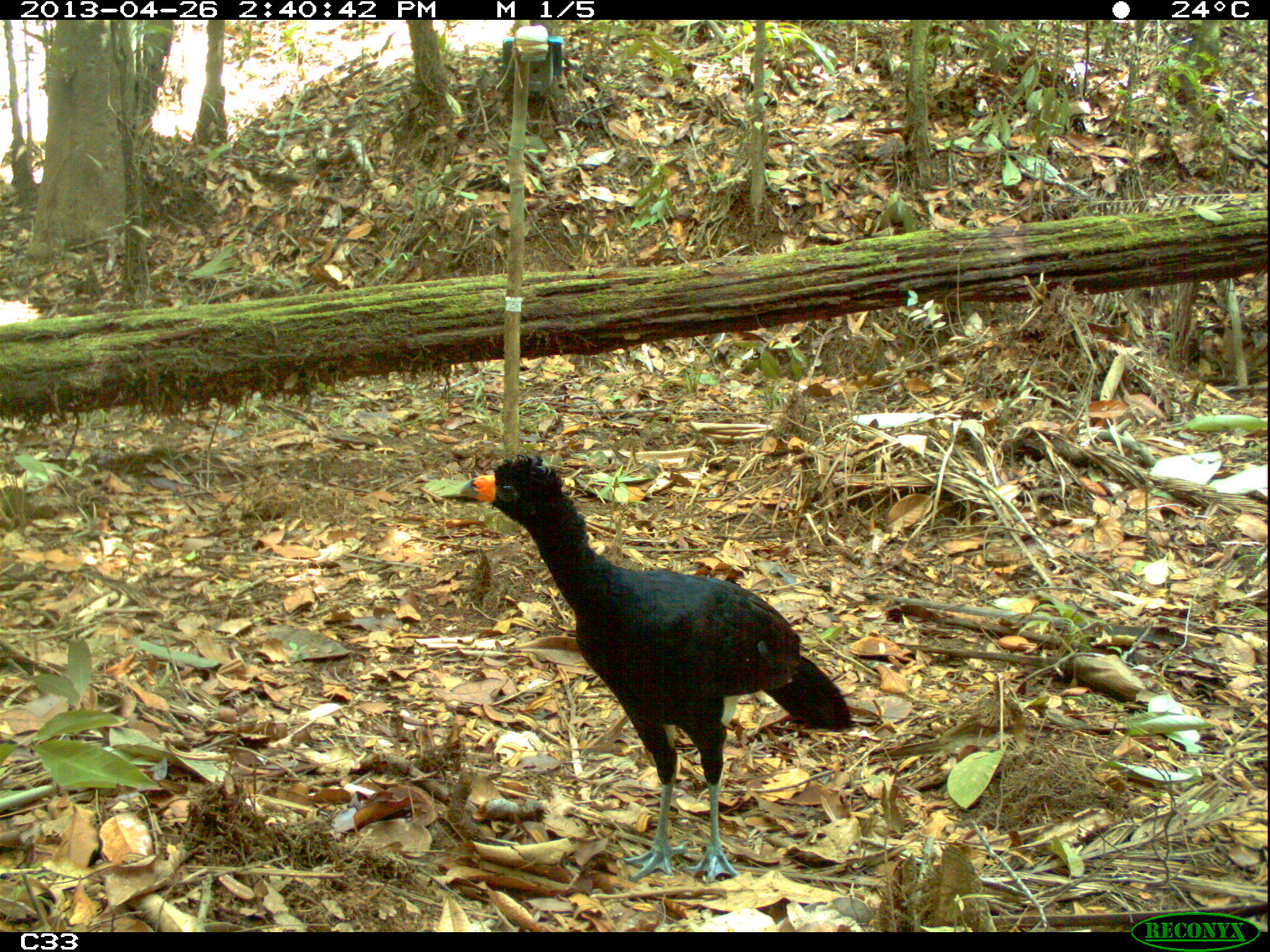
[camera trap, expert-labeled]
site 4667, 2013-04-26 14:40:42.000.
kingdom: Animalia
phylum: Chordata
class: Aves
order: Galliformes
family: Cracidae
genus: Crax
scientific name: Crax alector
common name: black curassow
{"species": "Crax alector (black curassow)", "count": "1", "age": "adult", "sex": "male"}